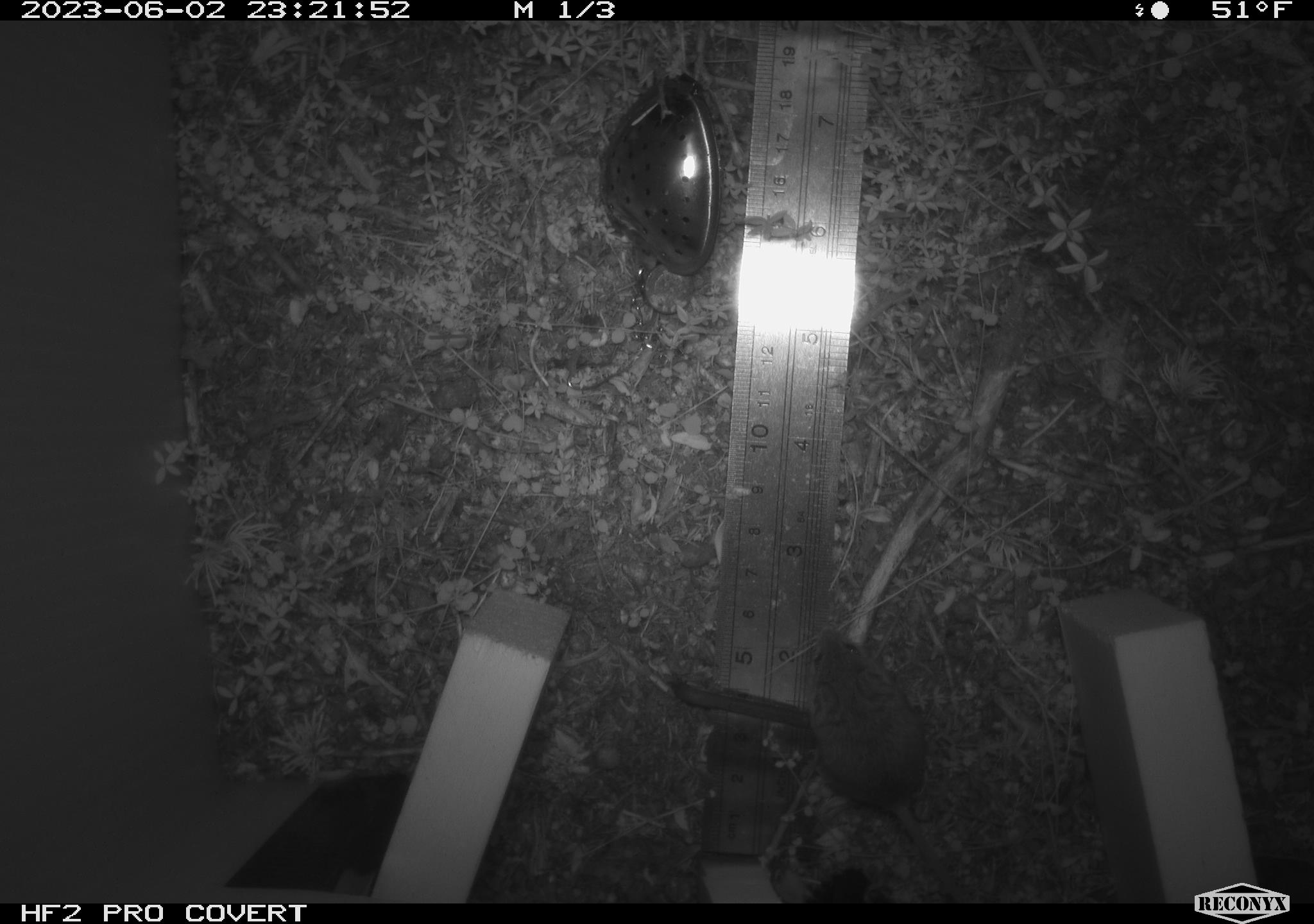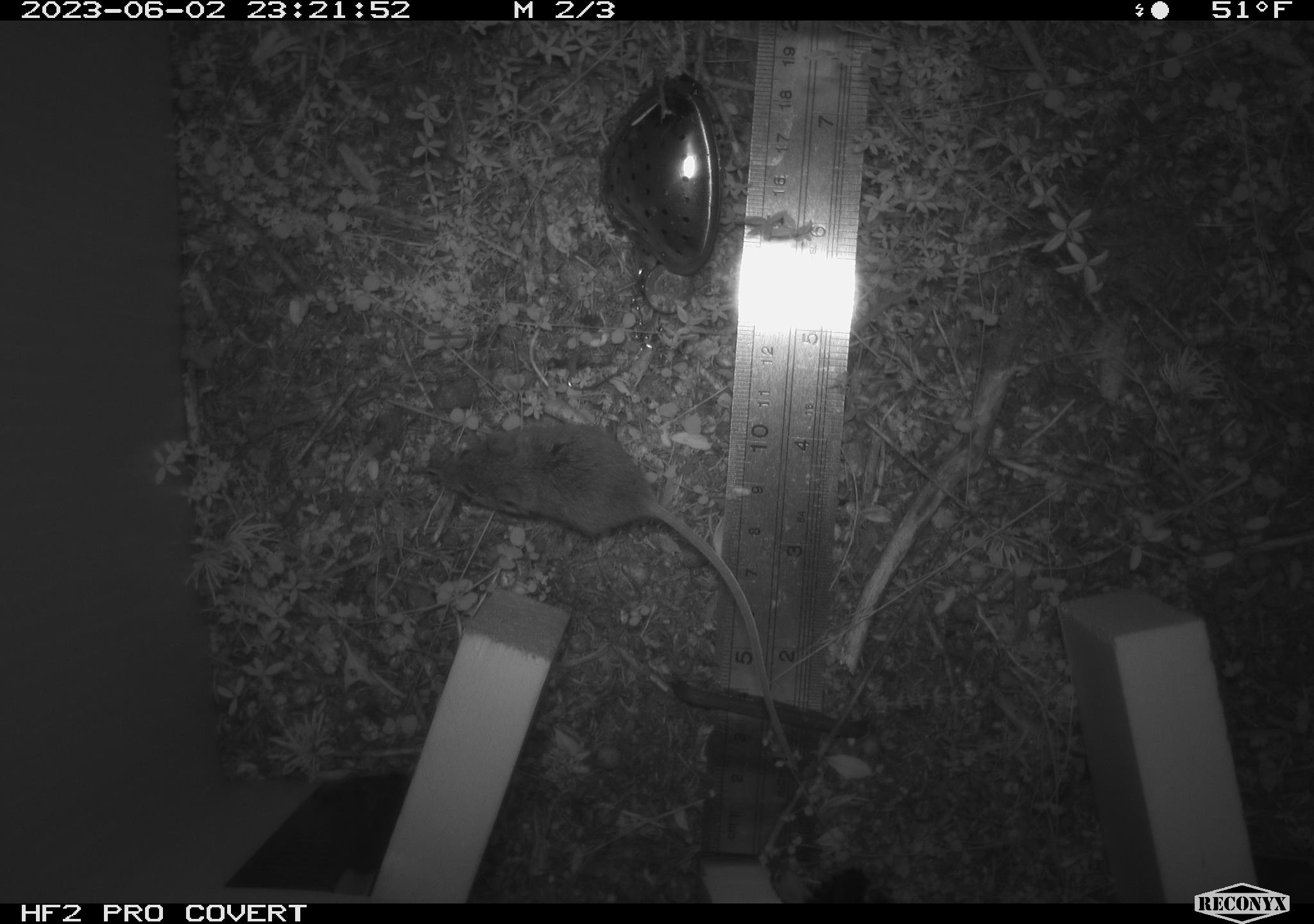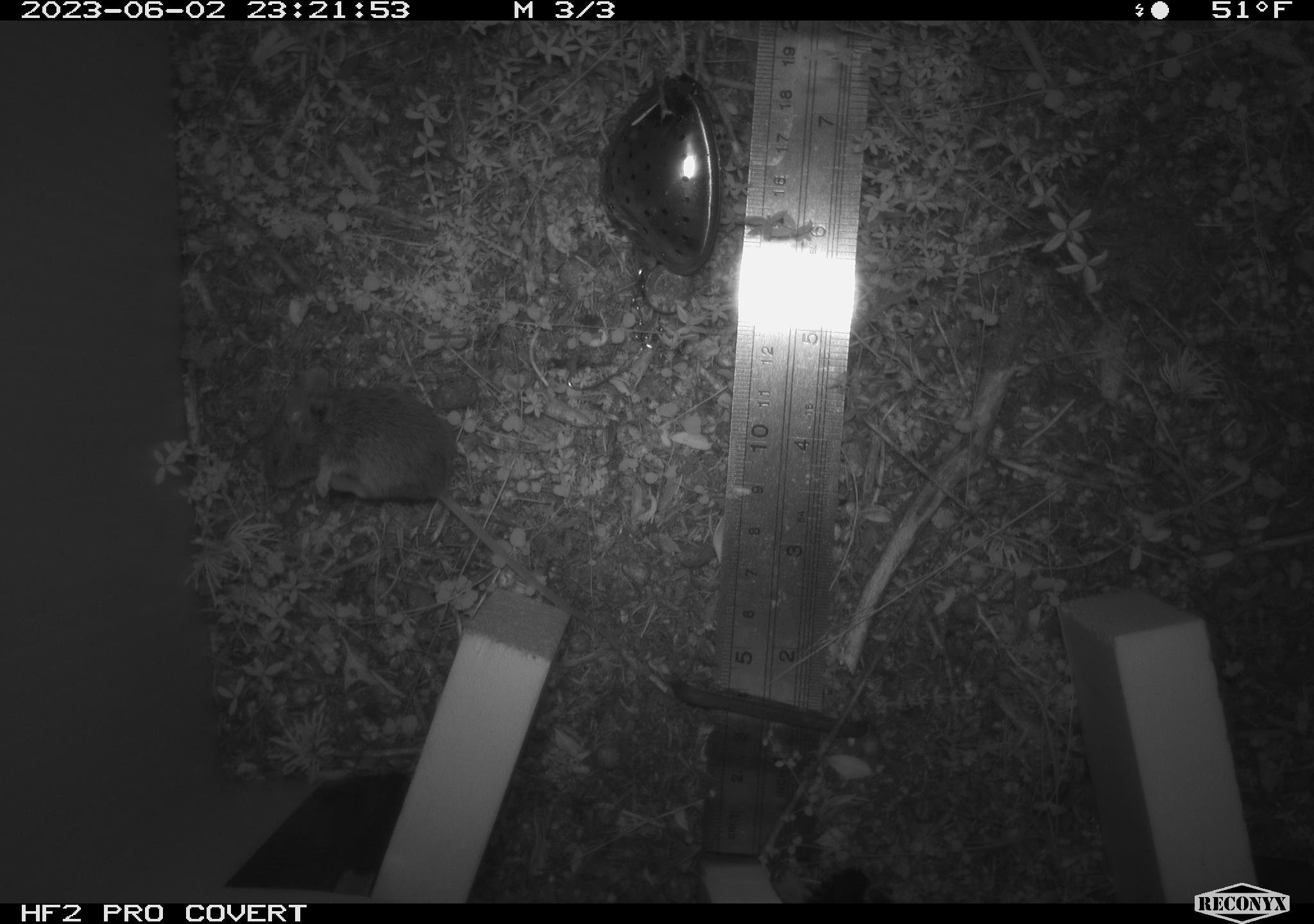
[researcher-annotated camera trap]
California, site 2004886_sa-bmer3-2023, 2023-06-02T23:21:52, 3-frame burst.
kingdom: Animalia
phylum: Chordata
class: Mammalia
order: Rodentia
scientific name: Rodentia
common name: mouse species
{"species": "mouse species (Rodentia)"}